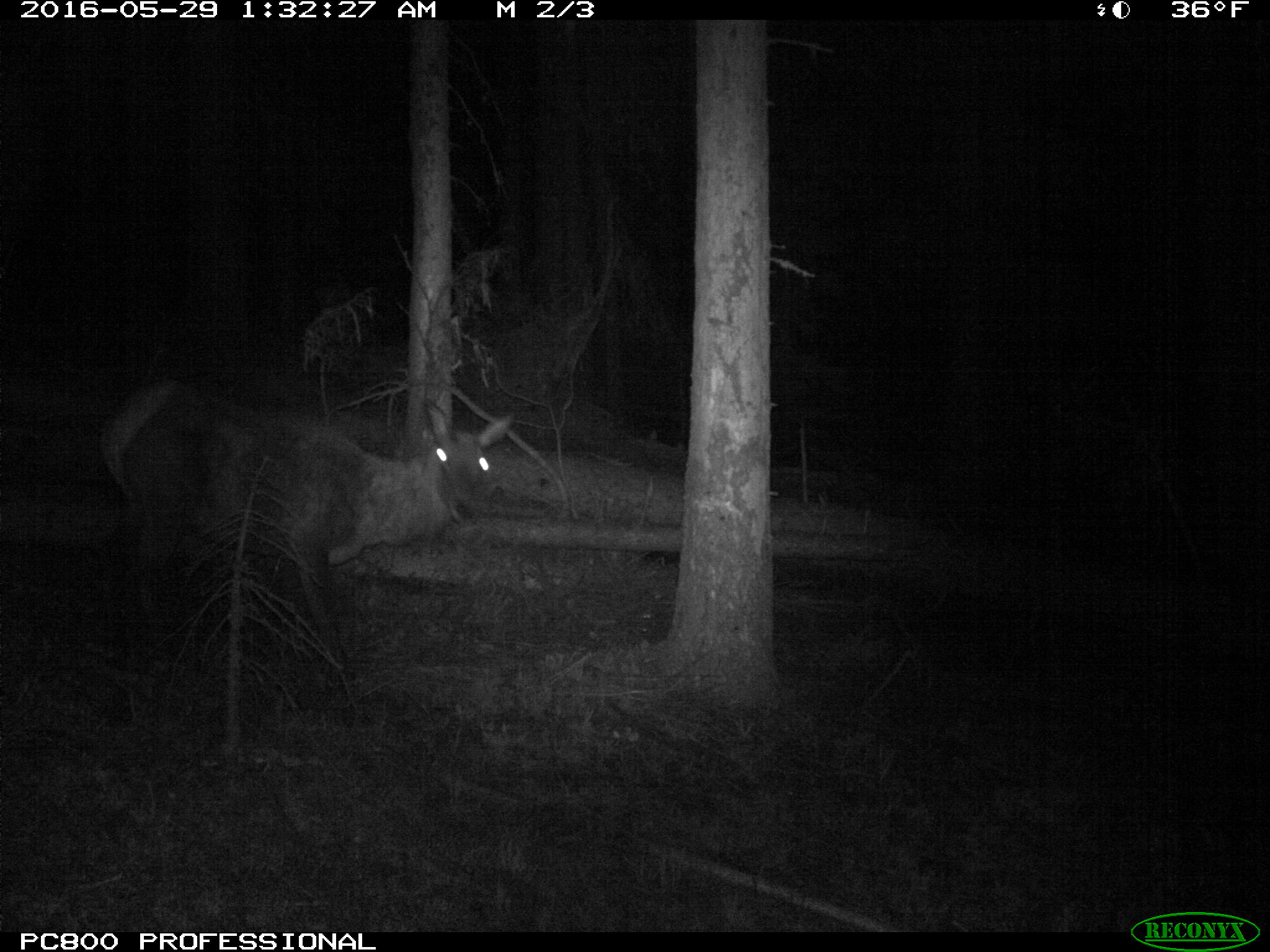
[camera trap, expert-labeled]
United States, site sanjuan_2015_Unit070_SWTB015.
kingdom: Animalia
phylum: Chordata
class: Mammalia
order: Artiodactyla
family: Cervidae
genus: Cervus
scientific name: Cervus elaphus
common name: red deer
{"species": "Cervus elaphus (red deer)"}